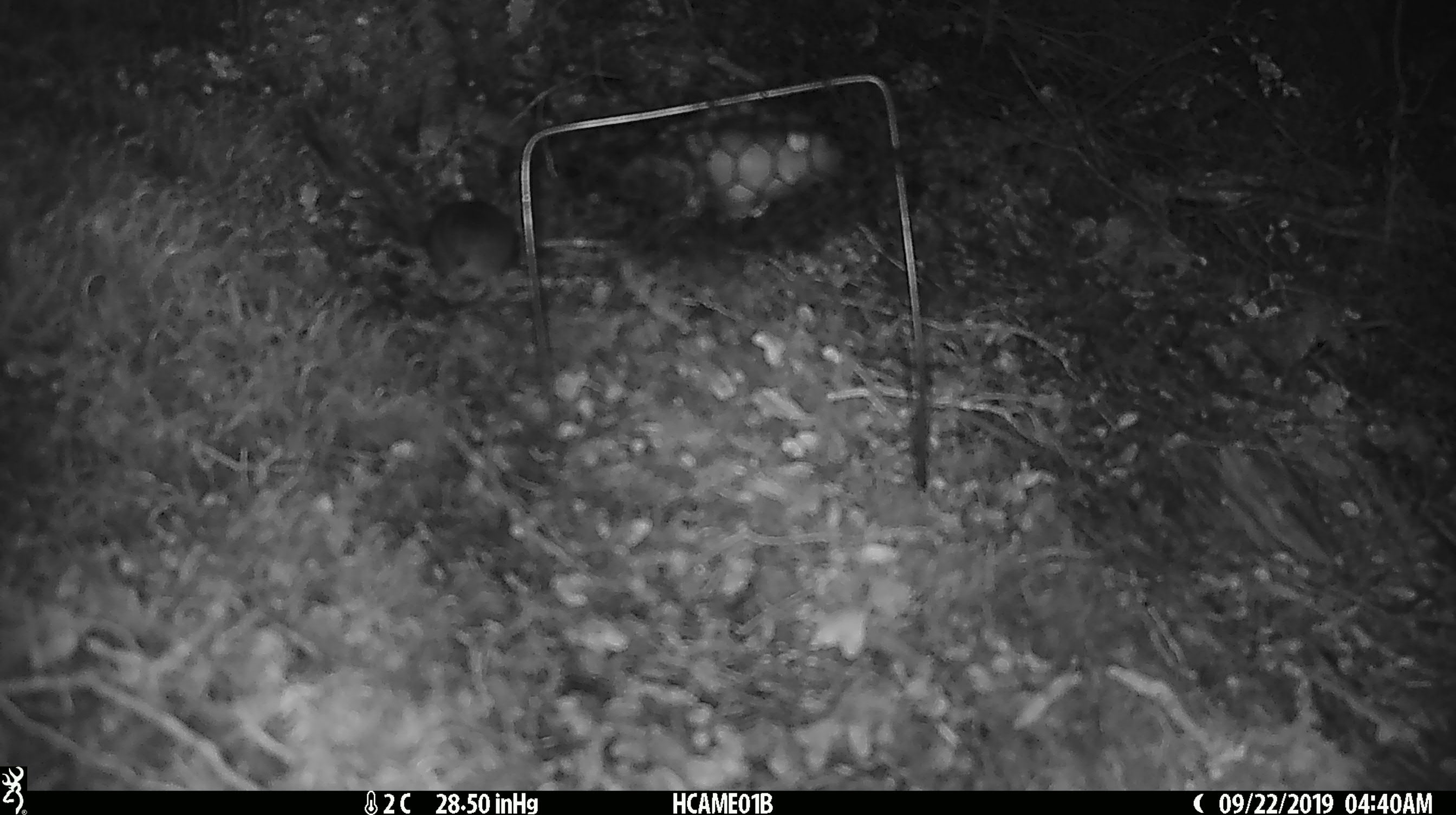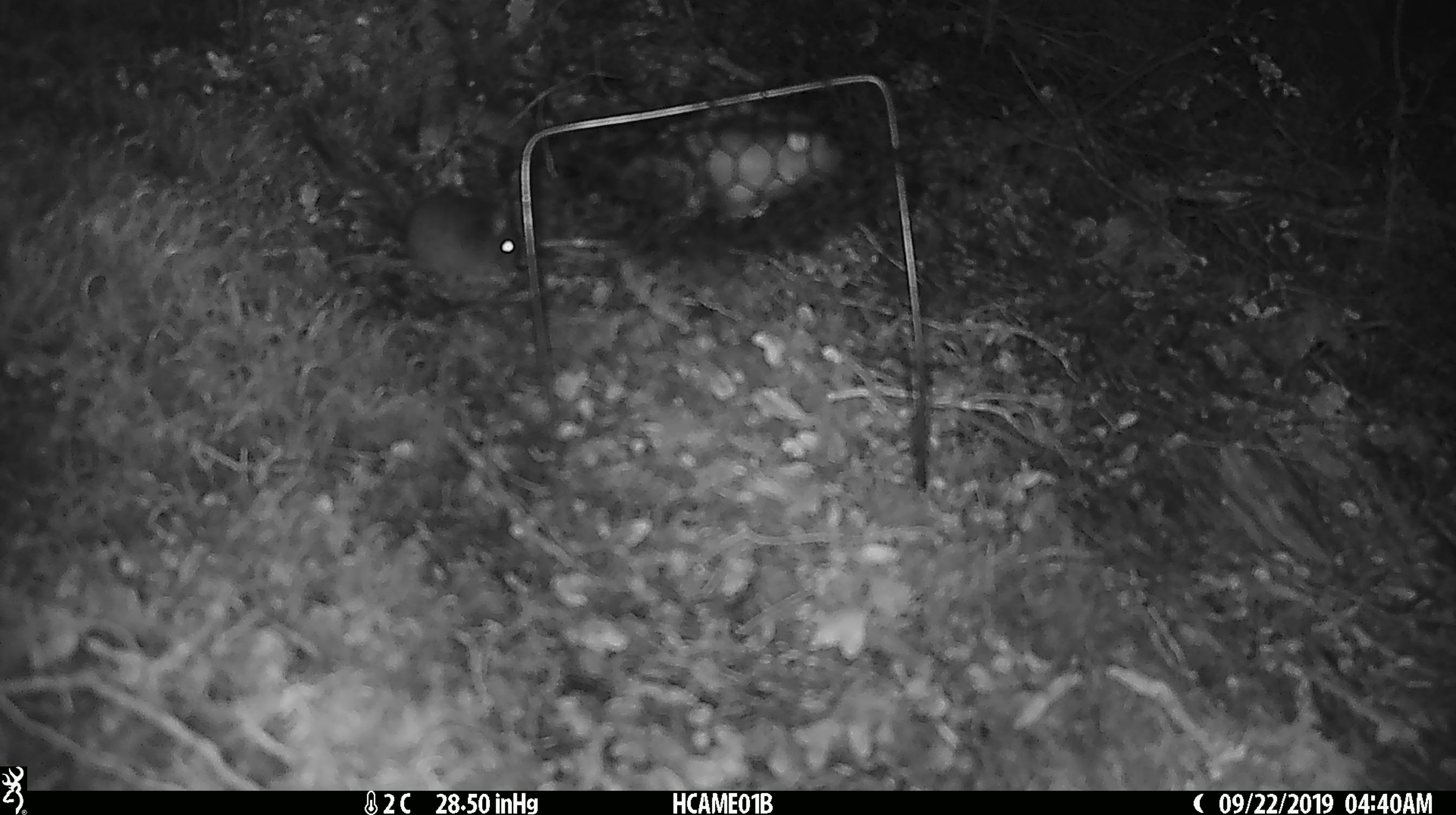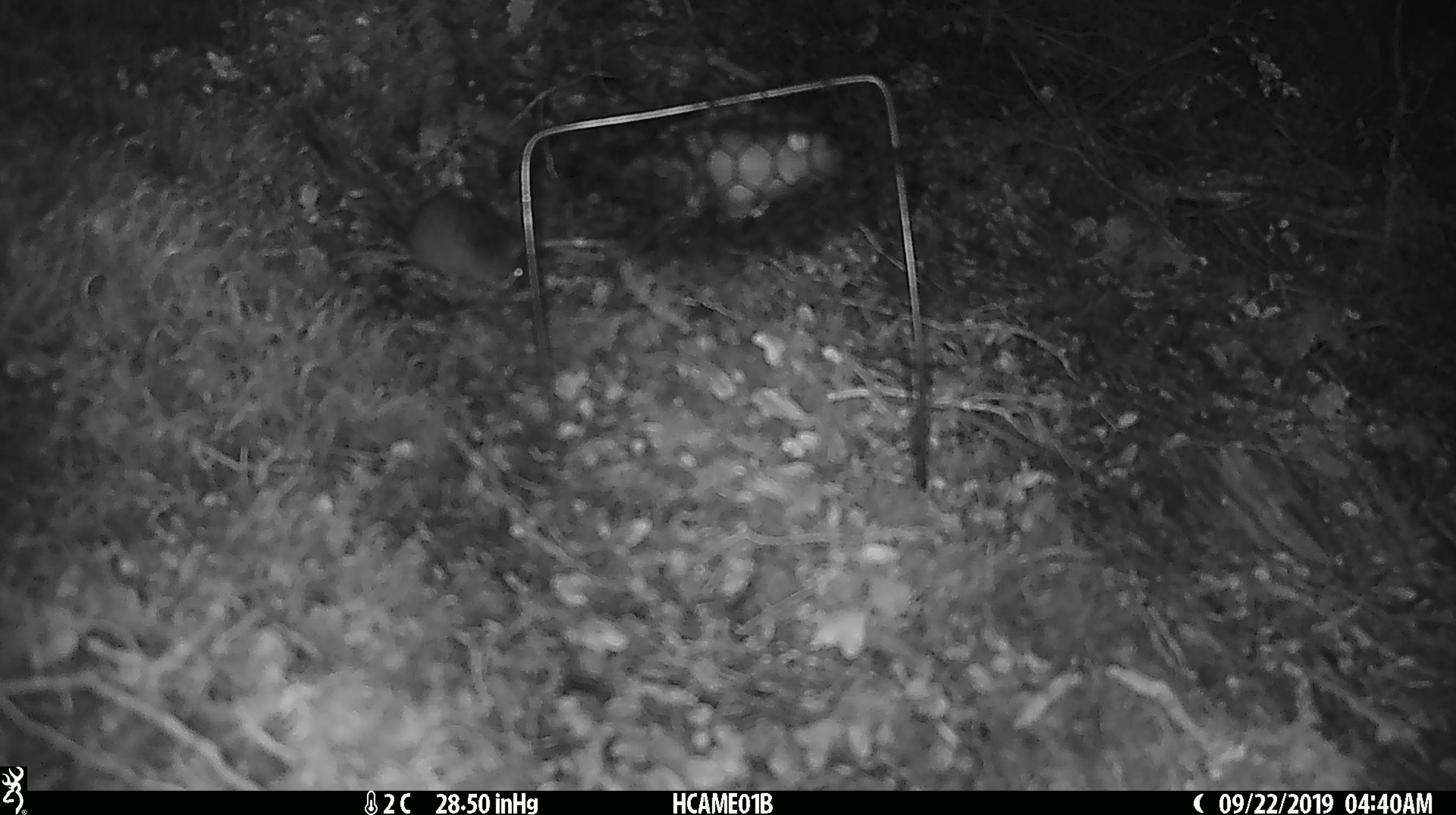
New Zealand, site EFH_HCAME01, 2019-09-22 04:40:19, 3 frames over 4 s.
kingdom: Animalia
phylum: Chordata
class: Mammalia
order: Rodentia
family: Muridae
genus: Mus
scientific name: Mus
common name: mouse